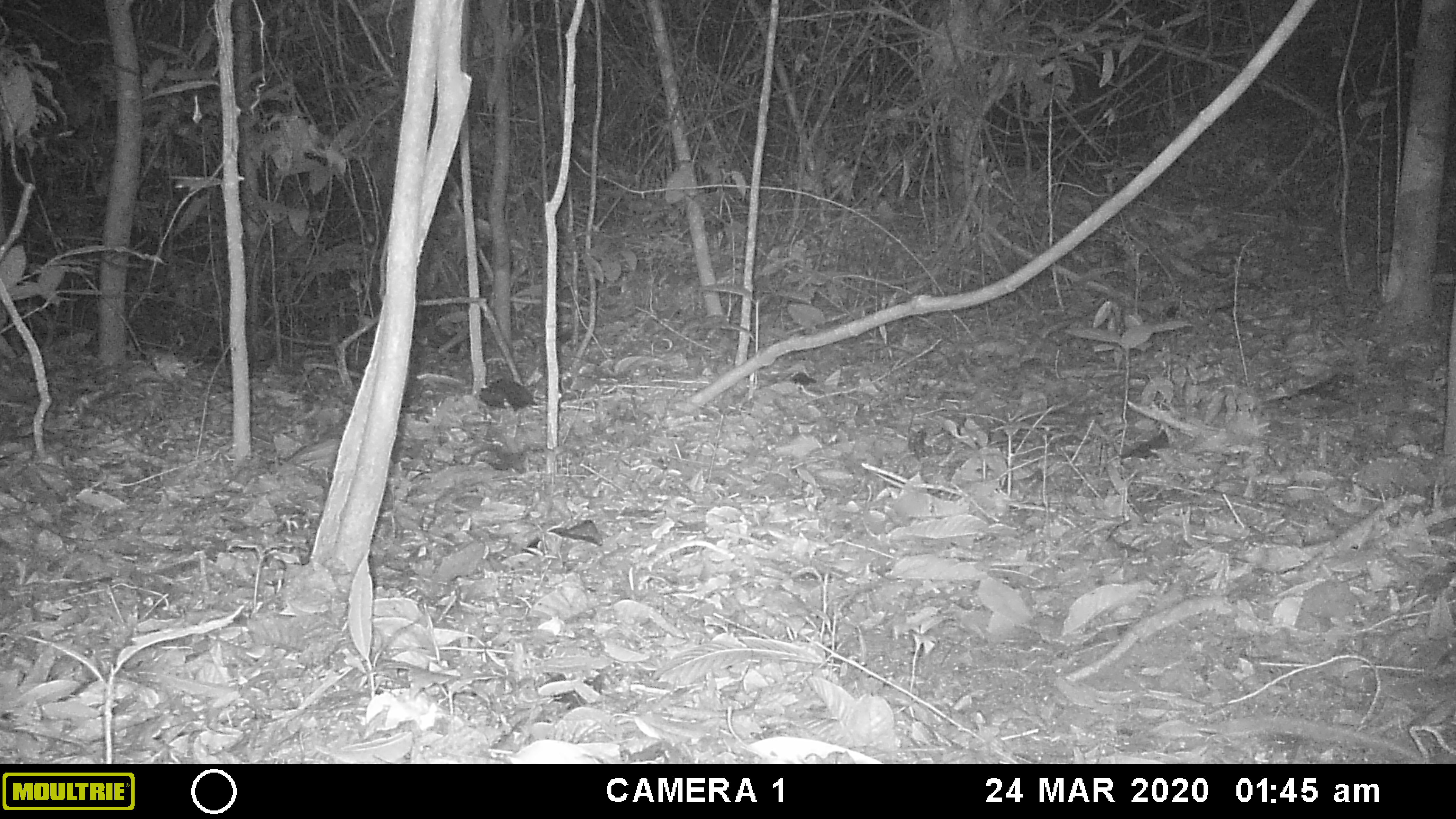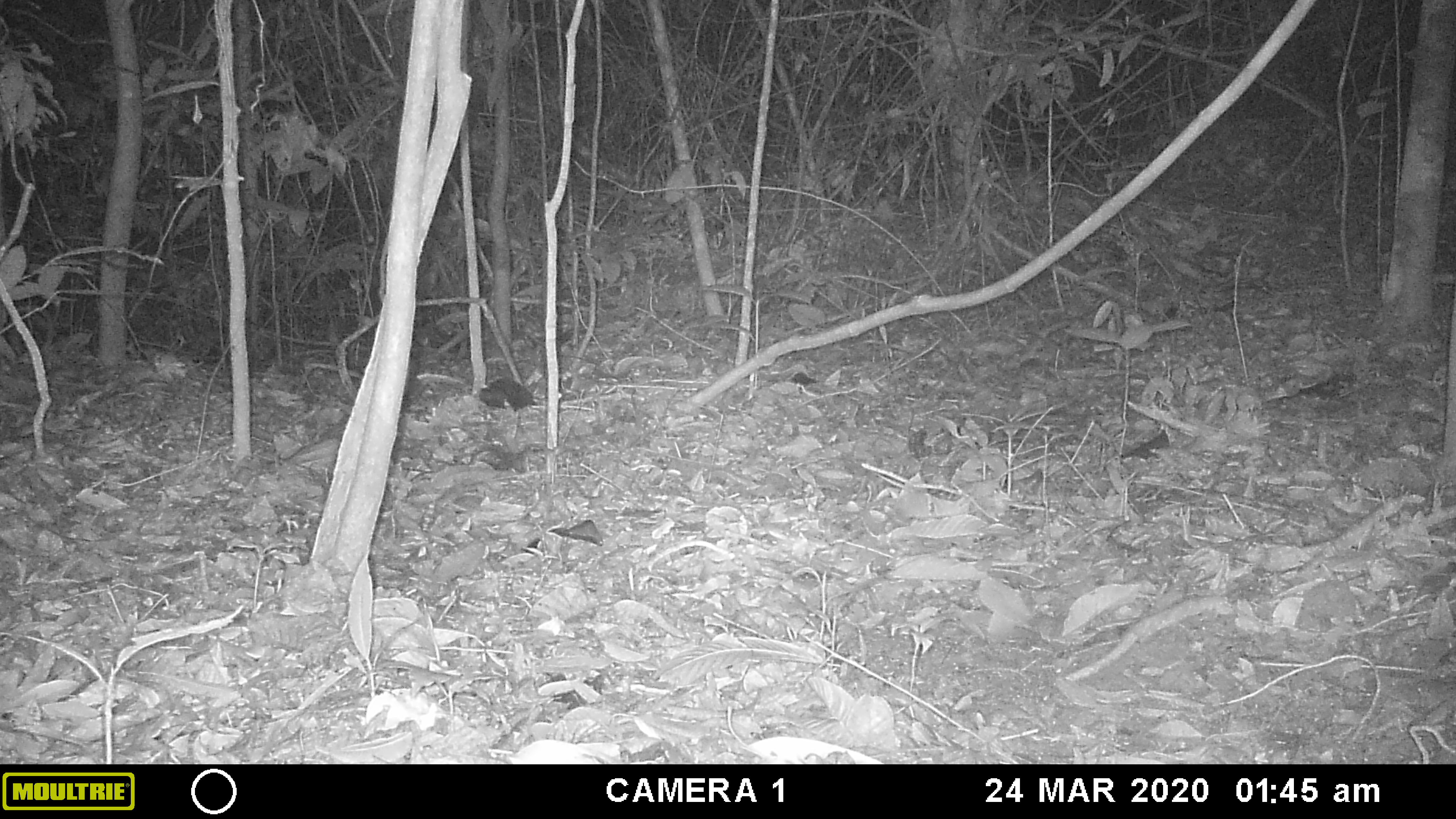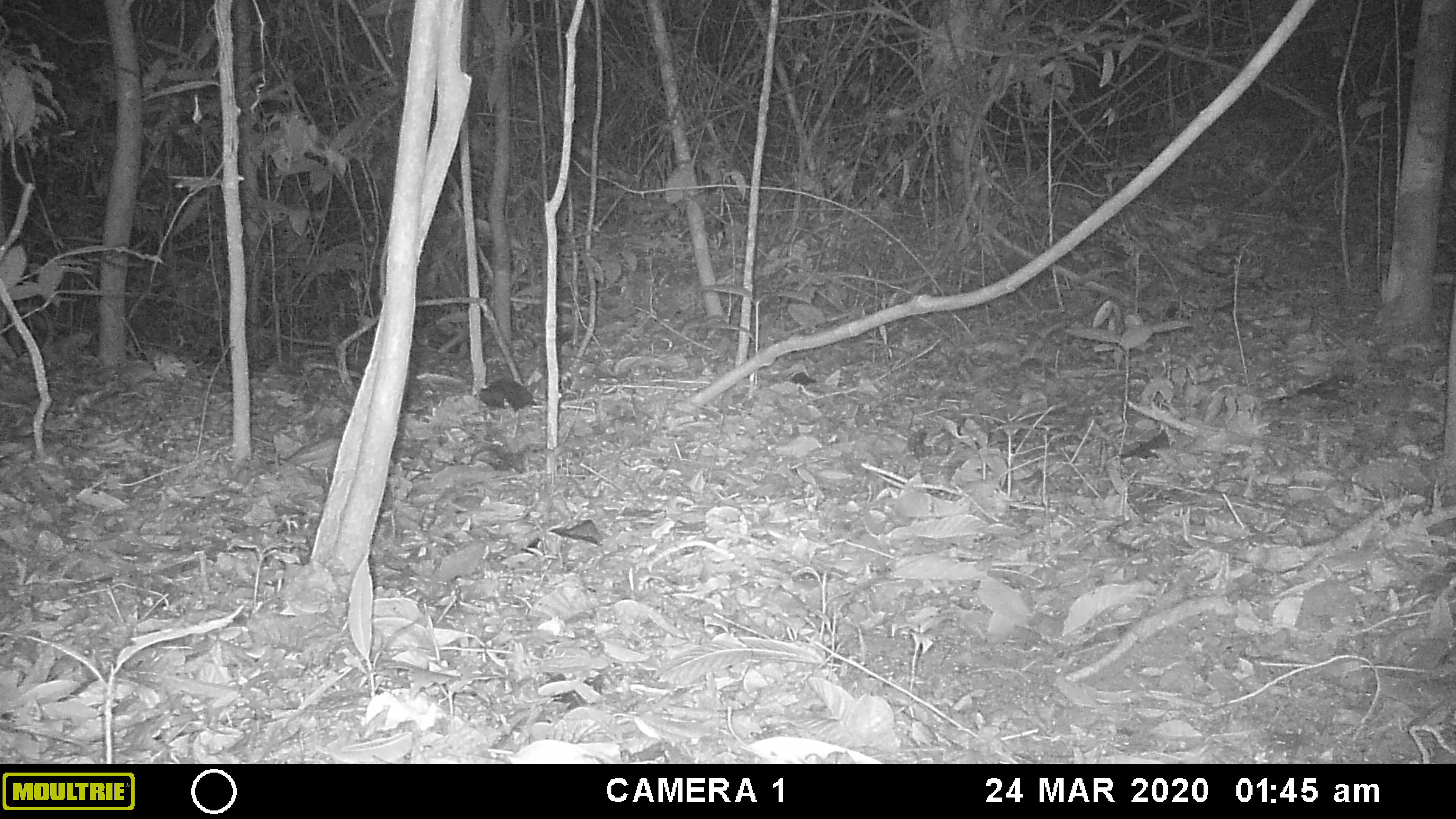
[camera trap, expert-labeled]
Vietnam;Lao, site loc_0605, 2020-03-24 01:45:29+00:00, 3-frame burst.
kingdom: Animalia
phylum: Chordata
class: Mammalia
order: Rodentia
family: Muridae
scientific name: Muridae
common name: old-world mice and rats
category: unidentified murid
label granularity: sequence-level